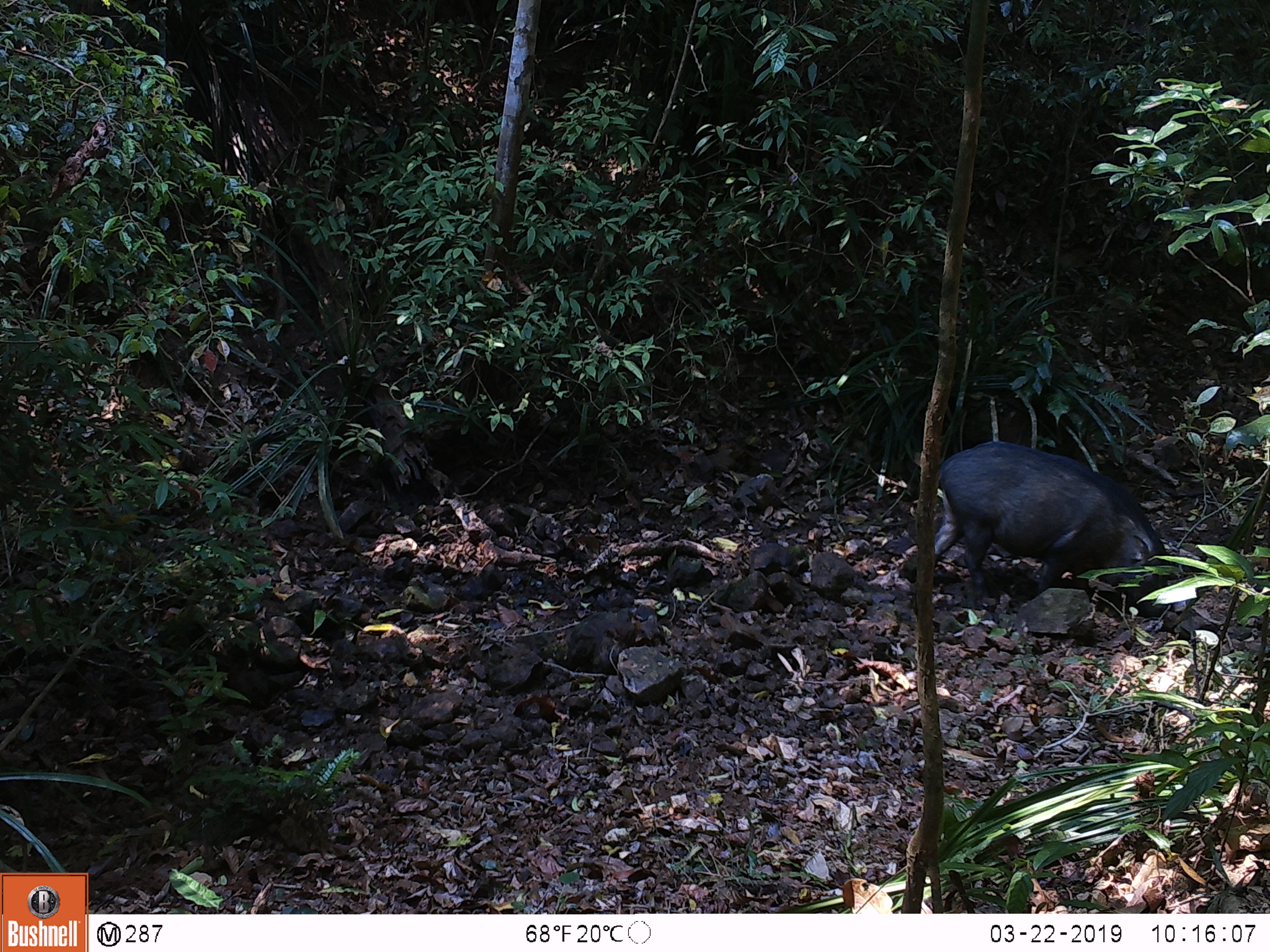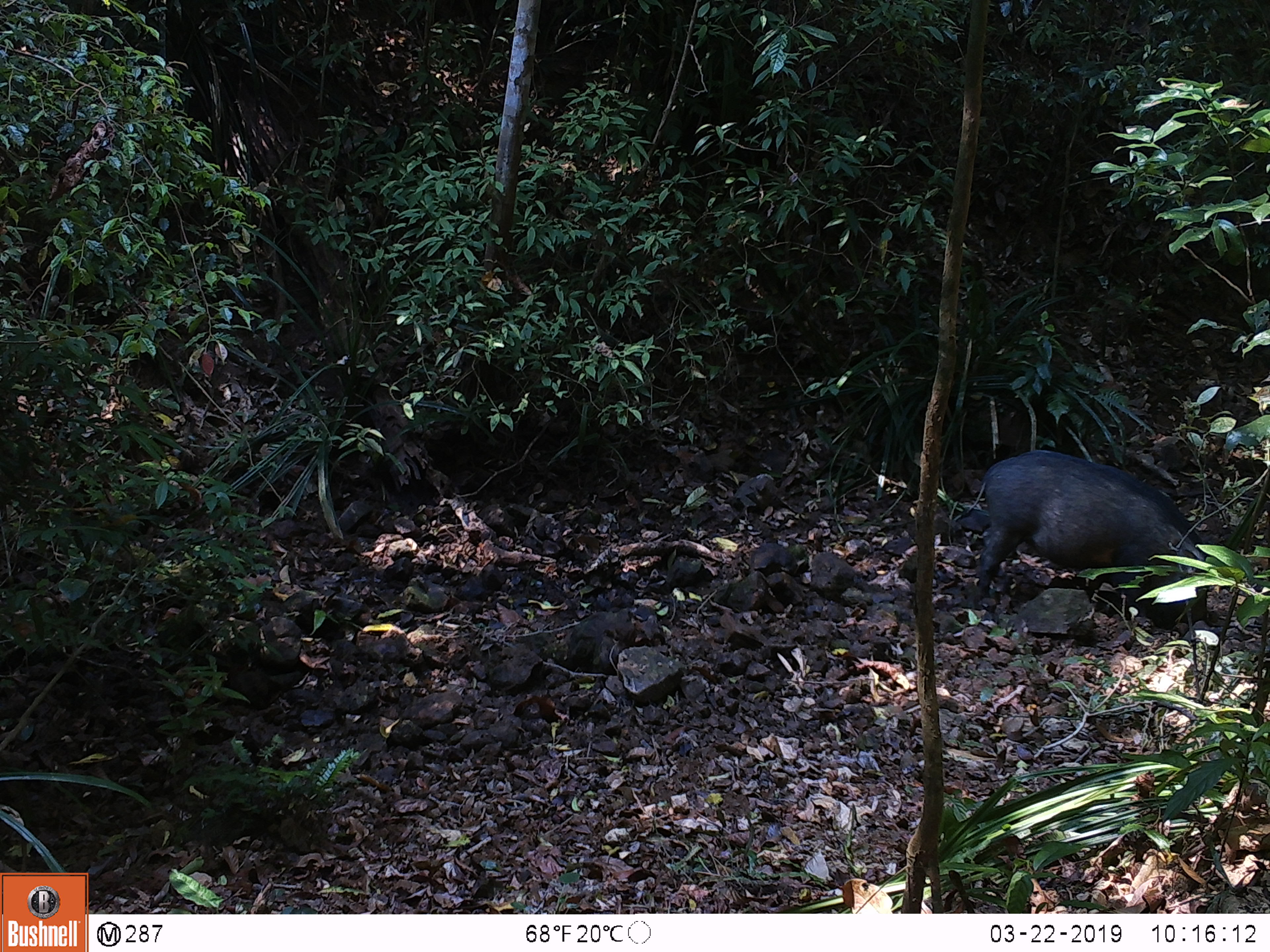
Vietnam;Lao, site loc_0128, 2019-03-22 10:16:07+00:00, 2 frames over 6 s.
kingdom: Animalia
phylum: Chordata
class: Mammalia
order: Artiodactyla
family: Suidae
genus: Sus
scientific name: Sus scrofa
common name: eurasian wild pig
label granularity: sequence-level